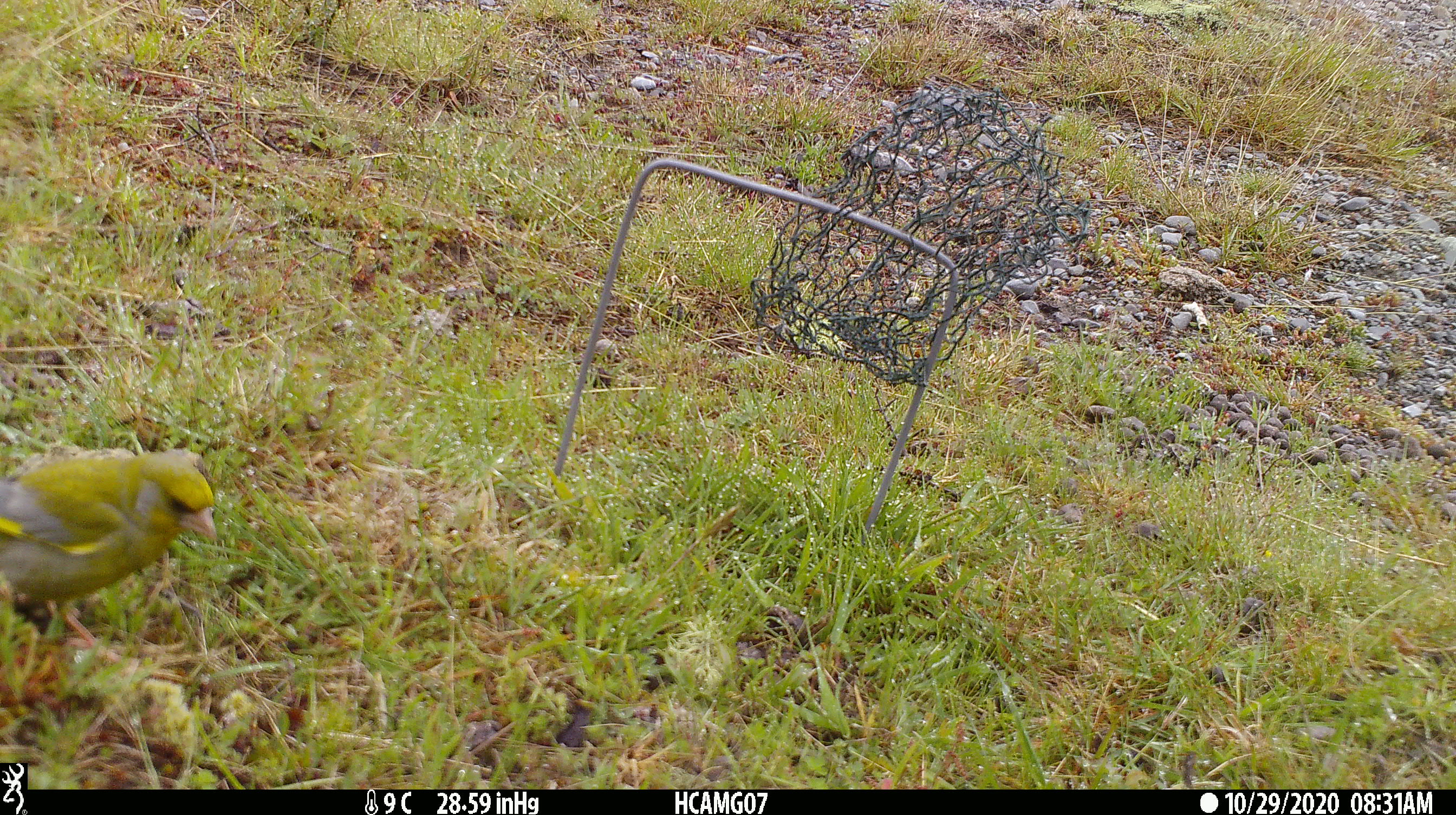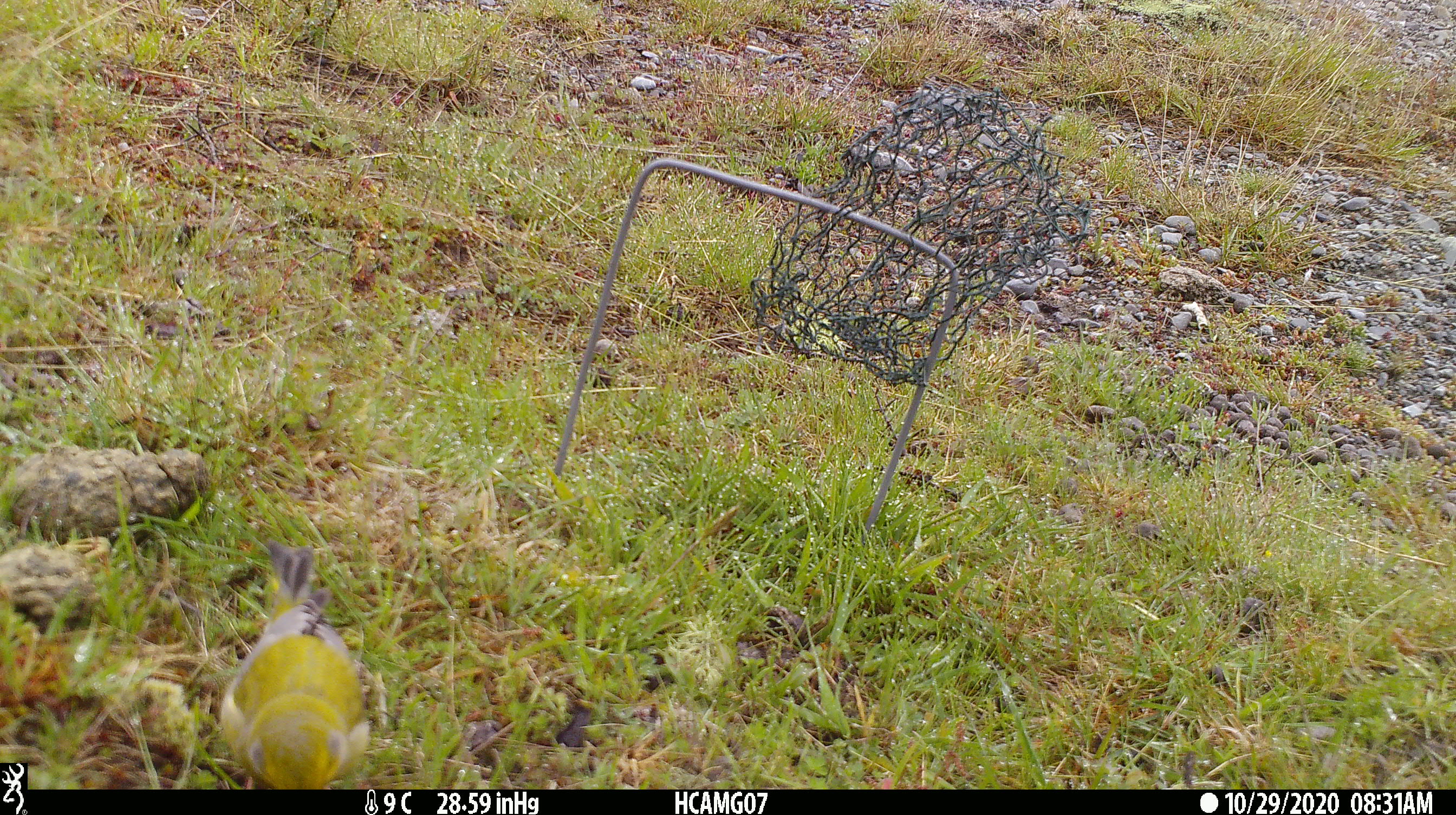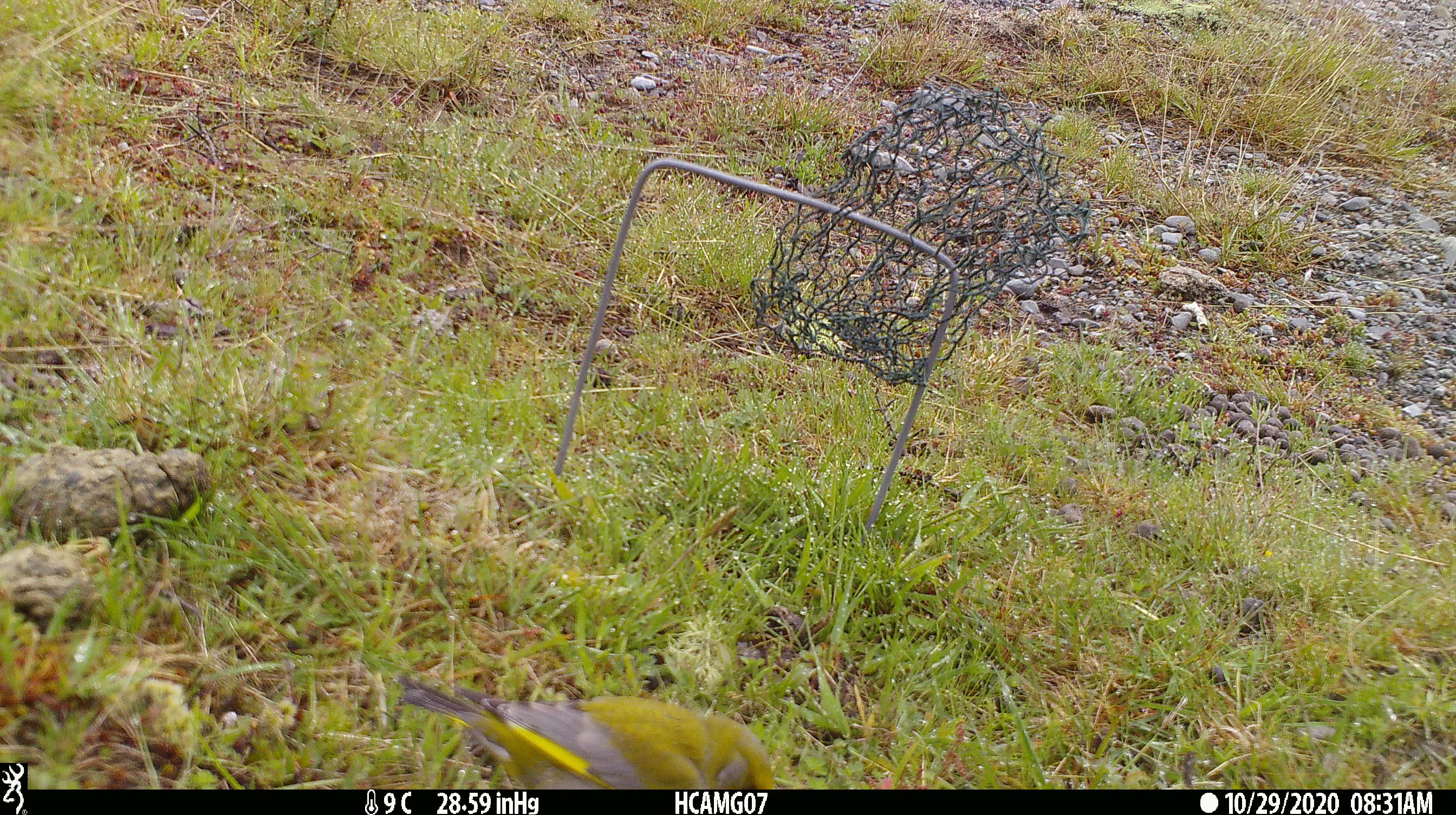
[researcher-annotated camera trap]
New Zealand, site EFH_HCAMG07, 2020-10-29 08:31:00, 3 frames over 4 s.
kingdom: Animalia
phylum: Chordata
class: Aves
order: Passeriformes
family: Fringillidae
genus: Chloris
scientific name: Chloris chloris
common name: greenfinch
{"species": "greenfinch (Chloris chloris)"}